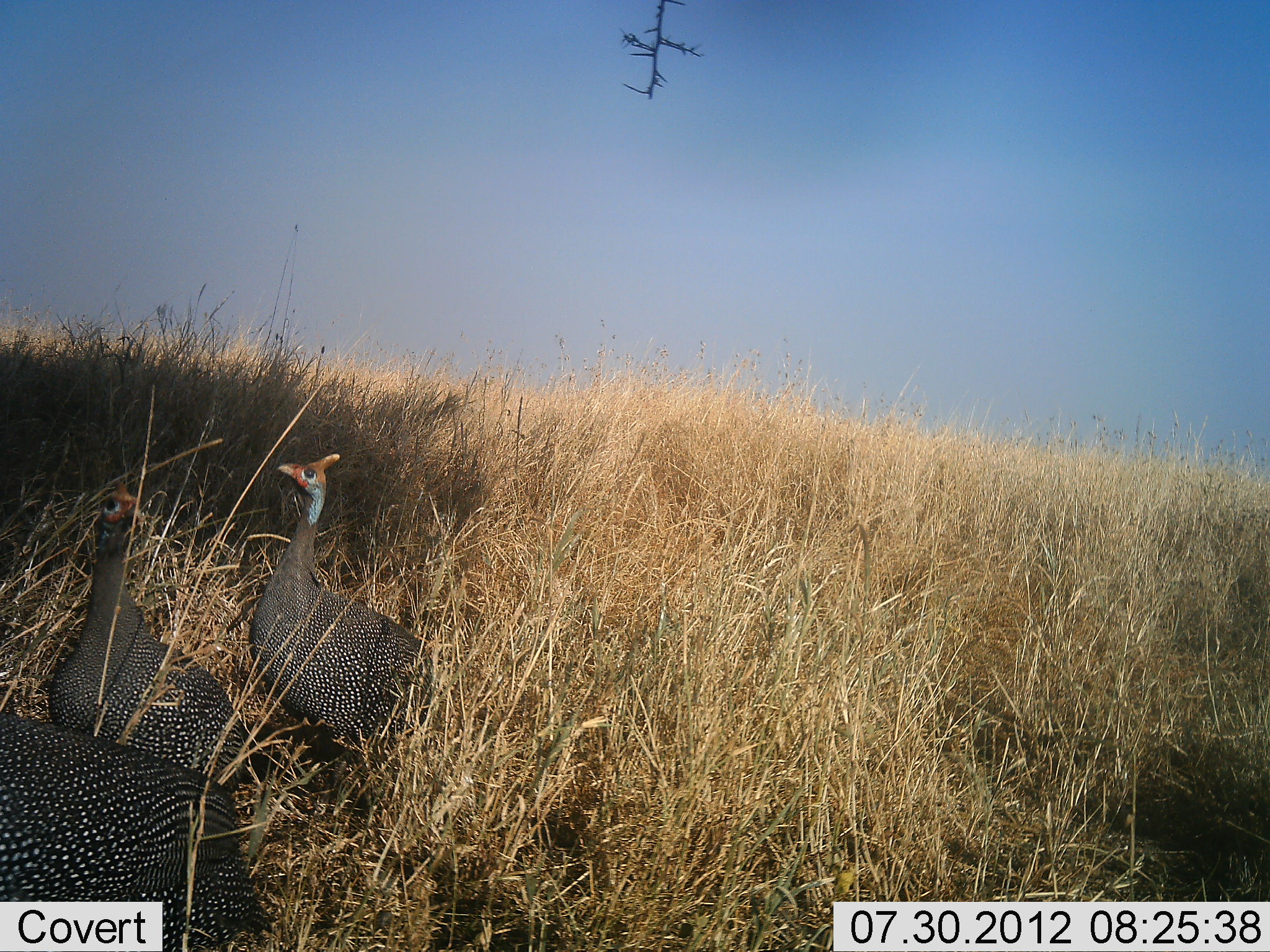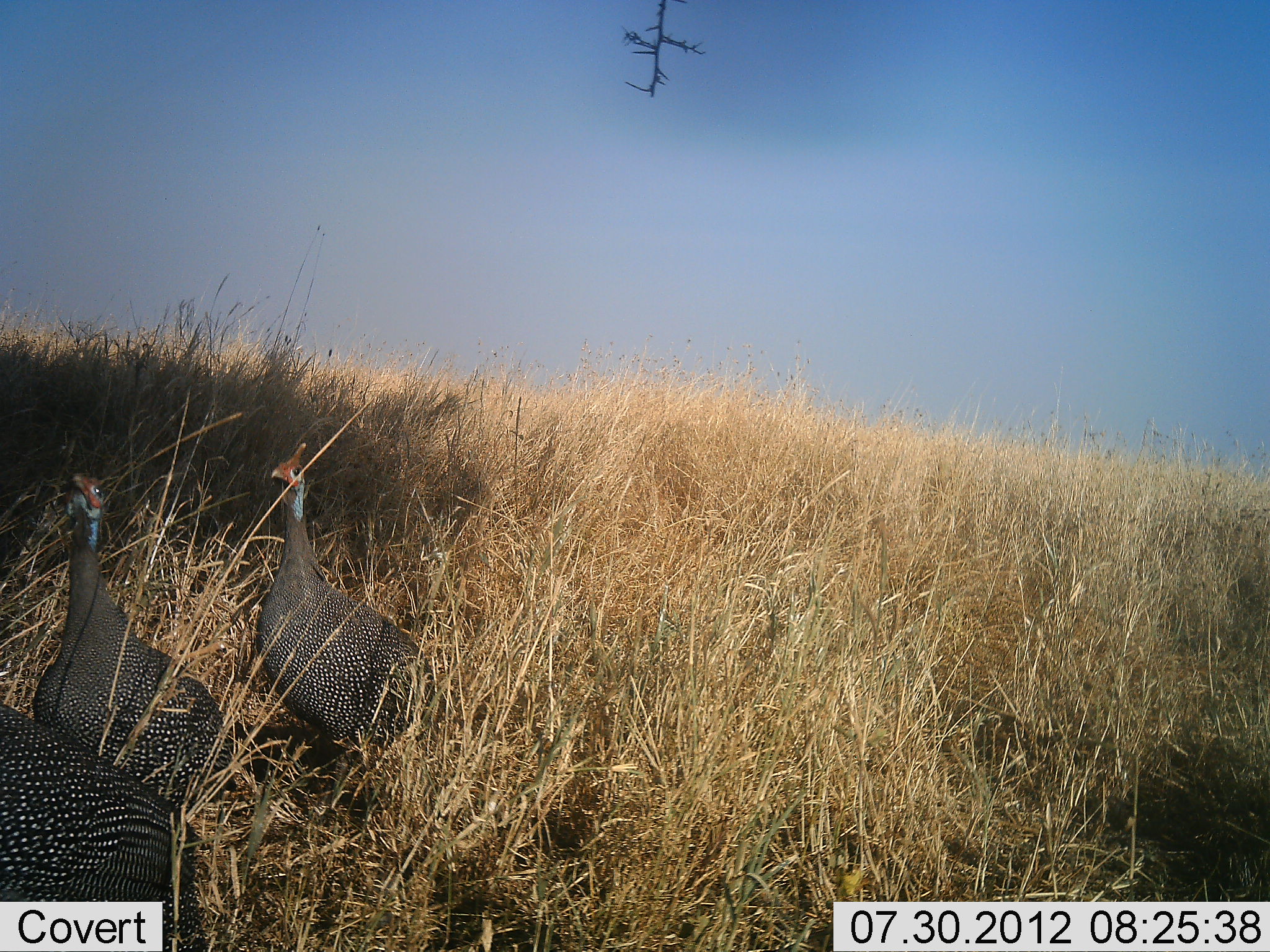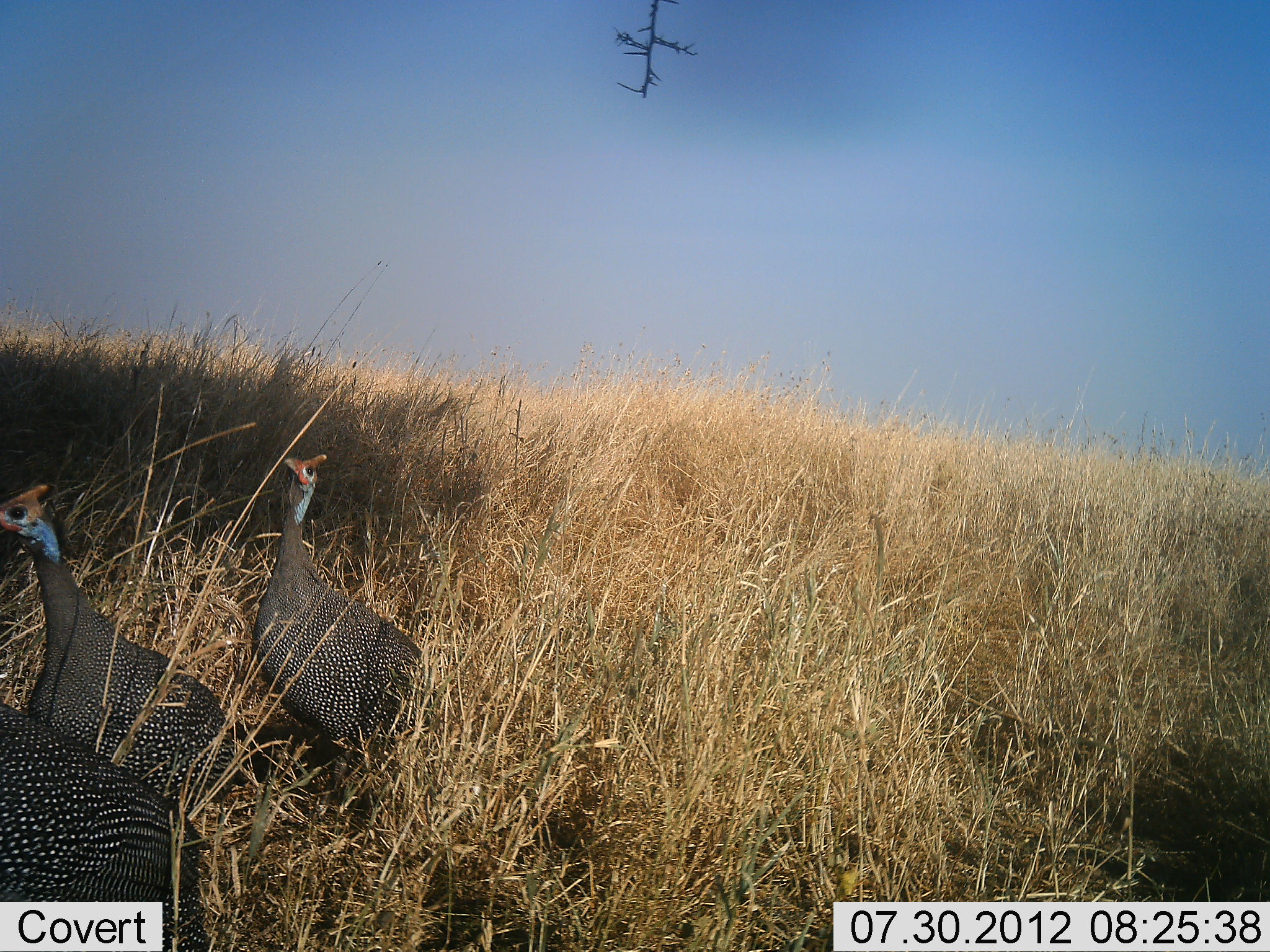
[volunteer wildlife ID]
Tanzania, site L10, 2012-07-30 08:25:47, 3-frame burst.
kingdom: Animalia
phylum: Chordata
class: Aves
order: Galliformes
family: Numididae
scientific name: Numididae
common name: guinea fowl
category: guineafowl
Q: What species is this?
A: Guineafowl (guinea fowl) (Numididae).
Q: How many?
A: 3.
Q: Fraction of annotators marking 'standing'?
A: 100%.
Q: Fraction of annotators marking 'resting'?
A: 0%.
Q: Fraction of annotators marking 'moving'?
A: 0%.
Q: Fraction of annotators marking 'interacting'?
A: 0%.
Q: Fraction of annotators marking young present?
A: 0%.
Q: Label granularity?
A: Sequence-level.